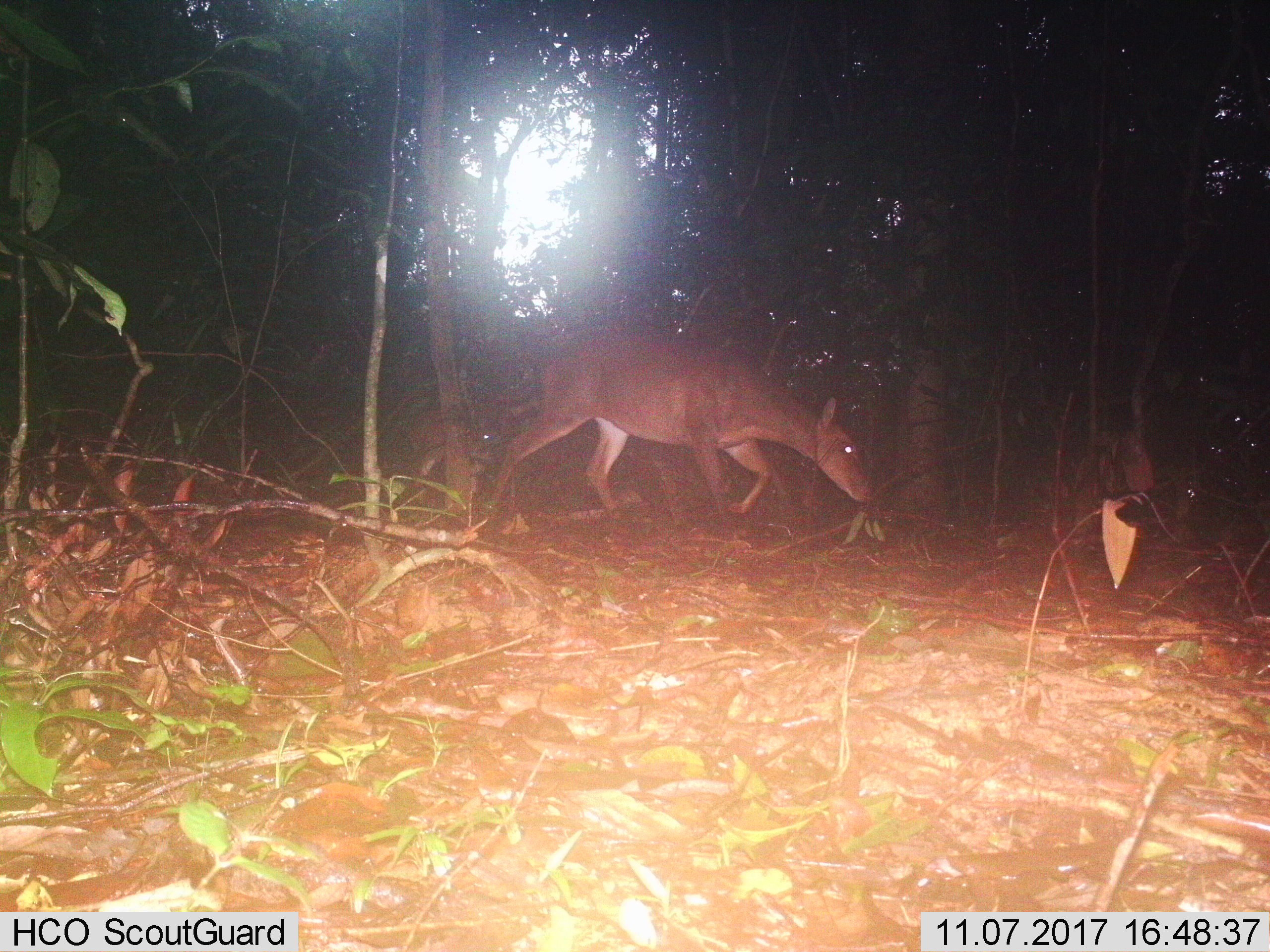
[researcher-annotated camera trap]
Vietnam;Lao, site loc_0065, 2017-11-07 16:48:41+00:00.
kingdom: Animalia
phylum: Chordata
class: Mammalia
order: Artiodactyla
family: Cervidae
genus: Muntiacus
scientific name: Muntiacus vuquangensis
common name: large-antlered muntjac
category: large antlered muntjac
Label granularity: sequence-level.